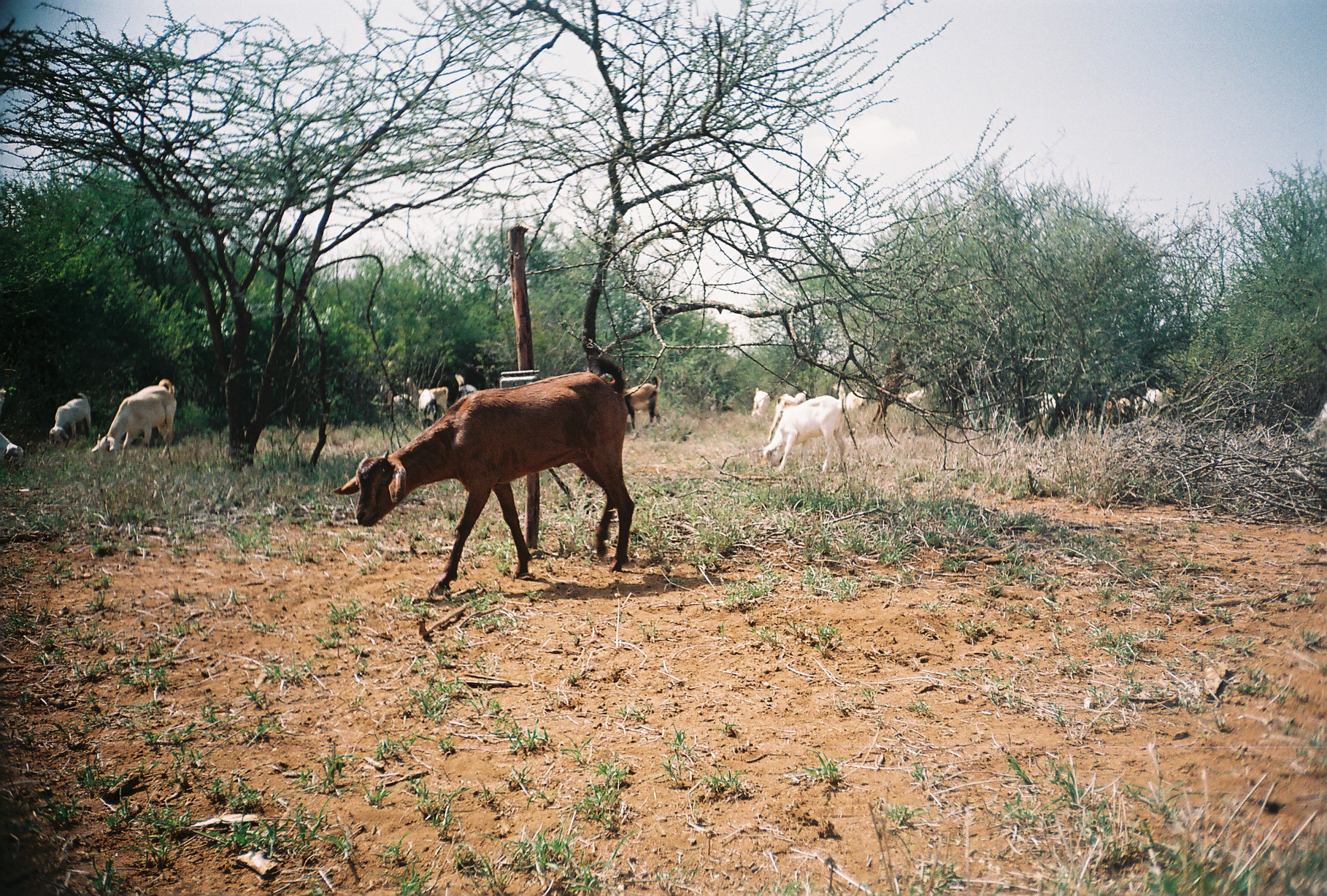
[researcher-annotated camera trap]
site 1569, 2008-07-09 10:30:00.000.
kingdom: Animalia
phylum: Chordata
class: Mammalia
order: Artiodactyla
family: Bovidae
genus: Capra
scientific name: Capra aegagrus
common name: wild goat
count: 15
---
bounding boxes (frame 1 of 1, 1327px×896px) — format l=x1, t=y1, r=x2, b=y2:
capra aegagrus: l=330, t=354, r=635, b=594
group: l=0, t=361, r=1326, b=471